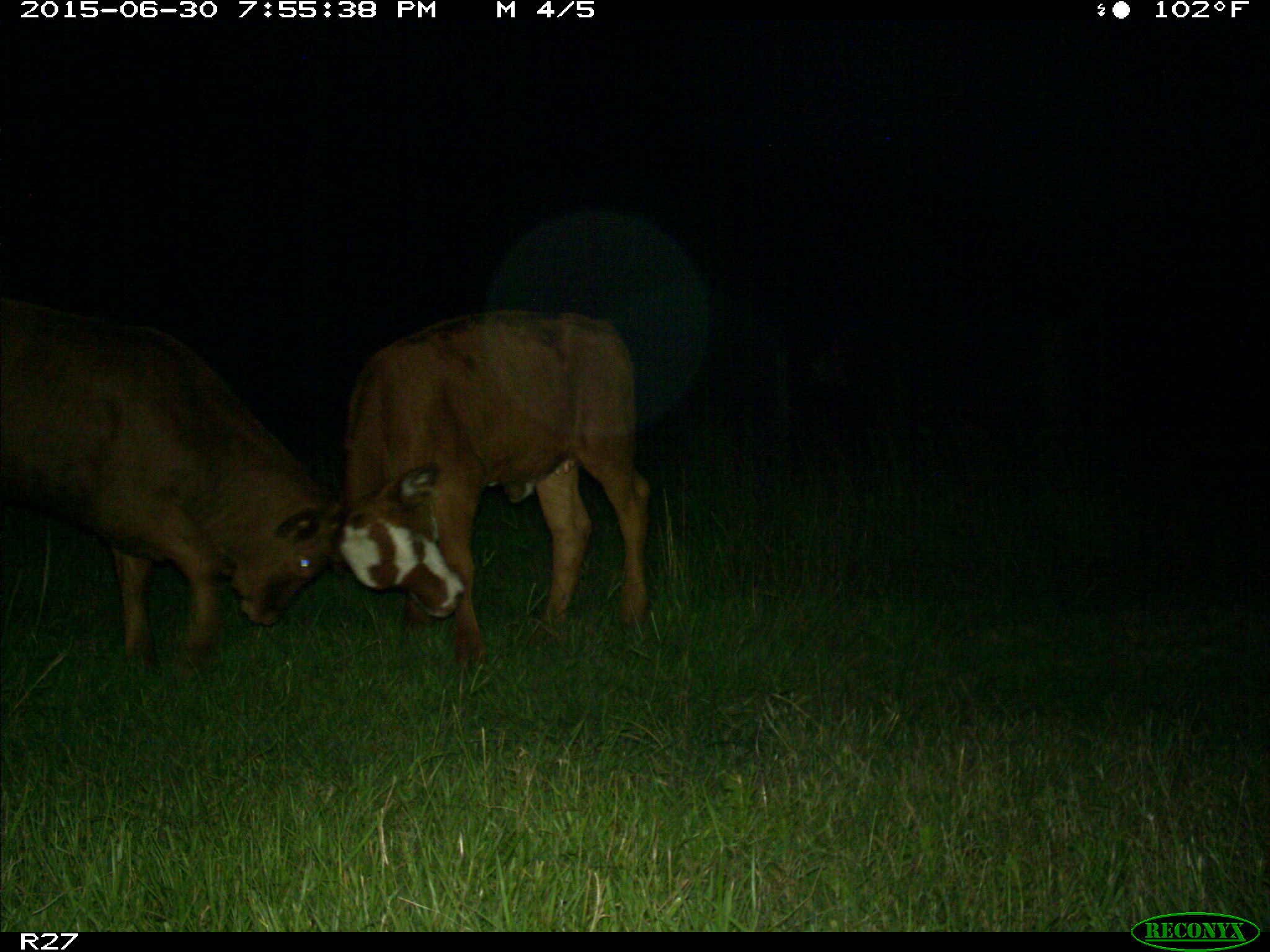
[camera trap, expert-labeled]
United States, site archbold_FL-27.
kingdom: Animalia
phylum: Chordata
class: Mammalia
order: Artiodactyla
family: Bovidae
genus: Bos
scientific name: Bos taurus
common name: domestic cow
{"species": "Bos taurus (domestic cow)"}